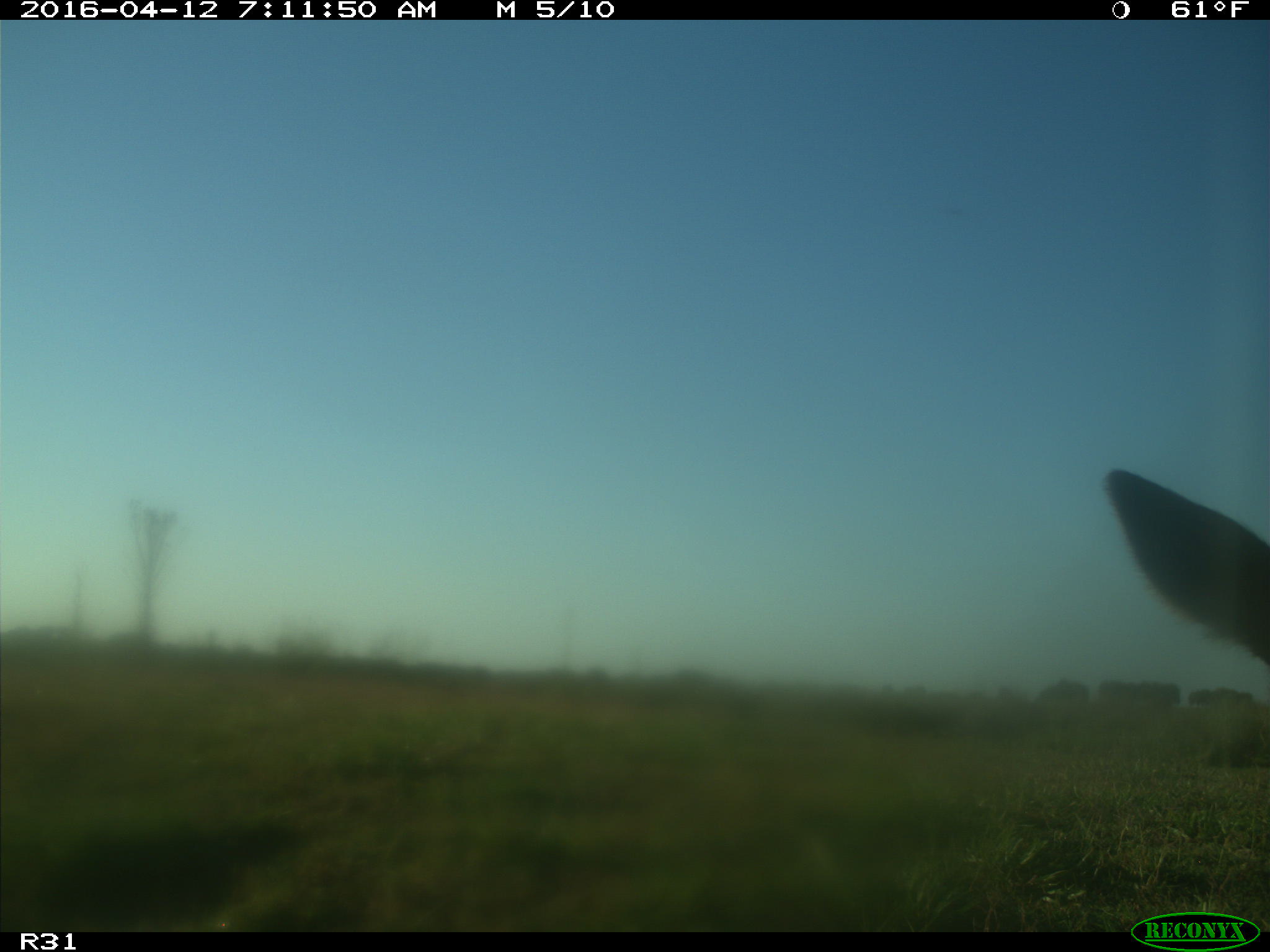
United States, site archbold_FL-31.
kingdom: Animalia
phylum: Chordata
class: Mammalia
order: Artiodactyla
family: Bovidae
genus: Bos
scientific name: Bos taurus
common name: domestic cow